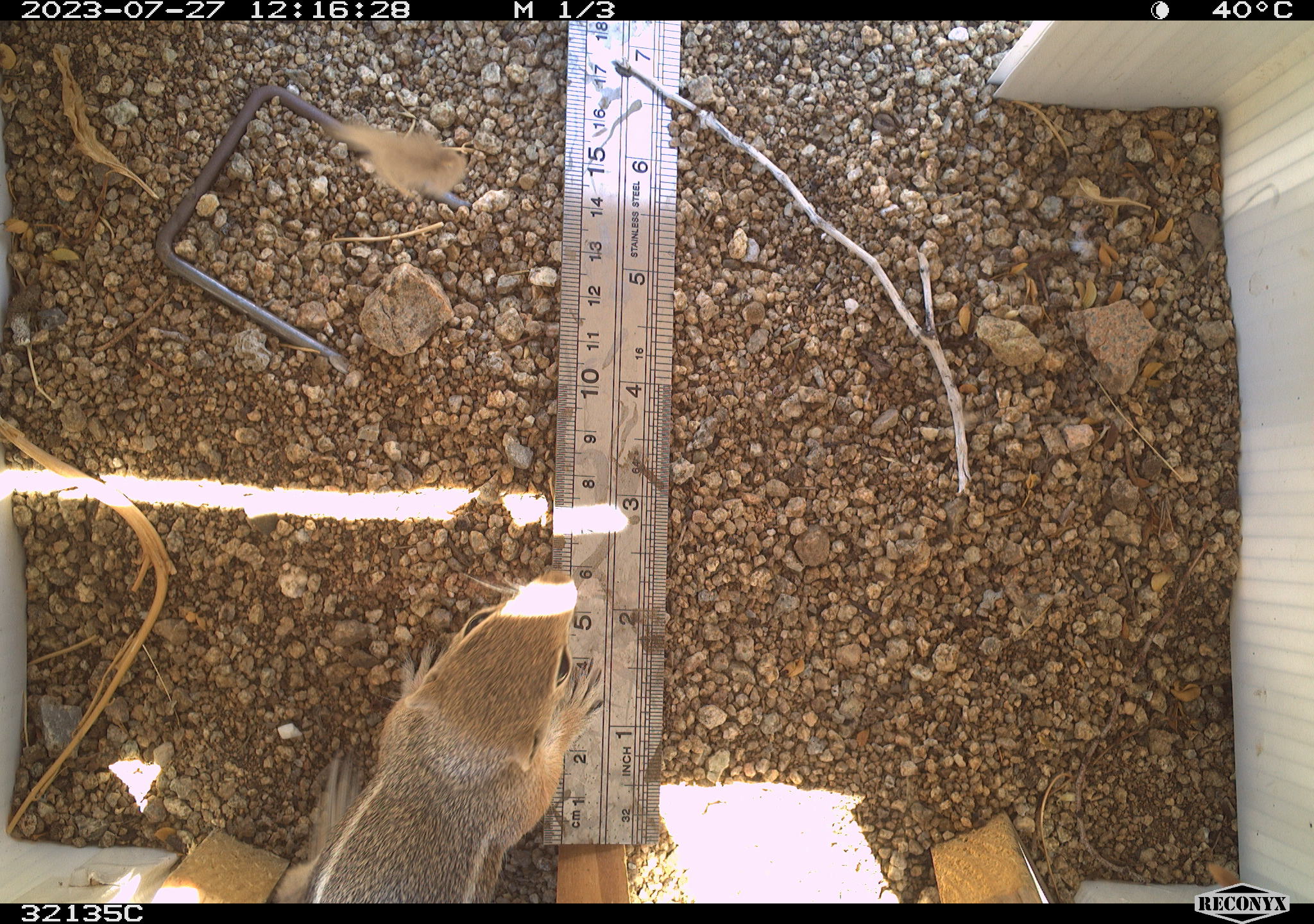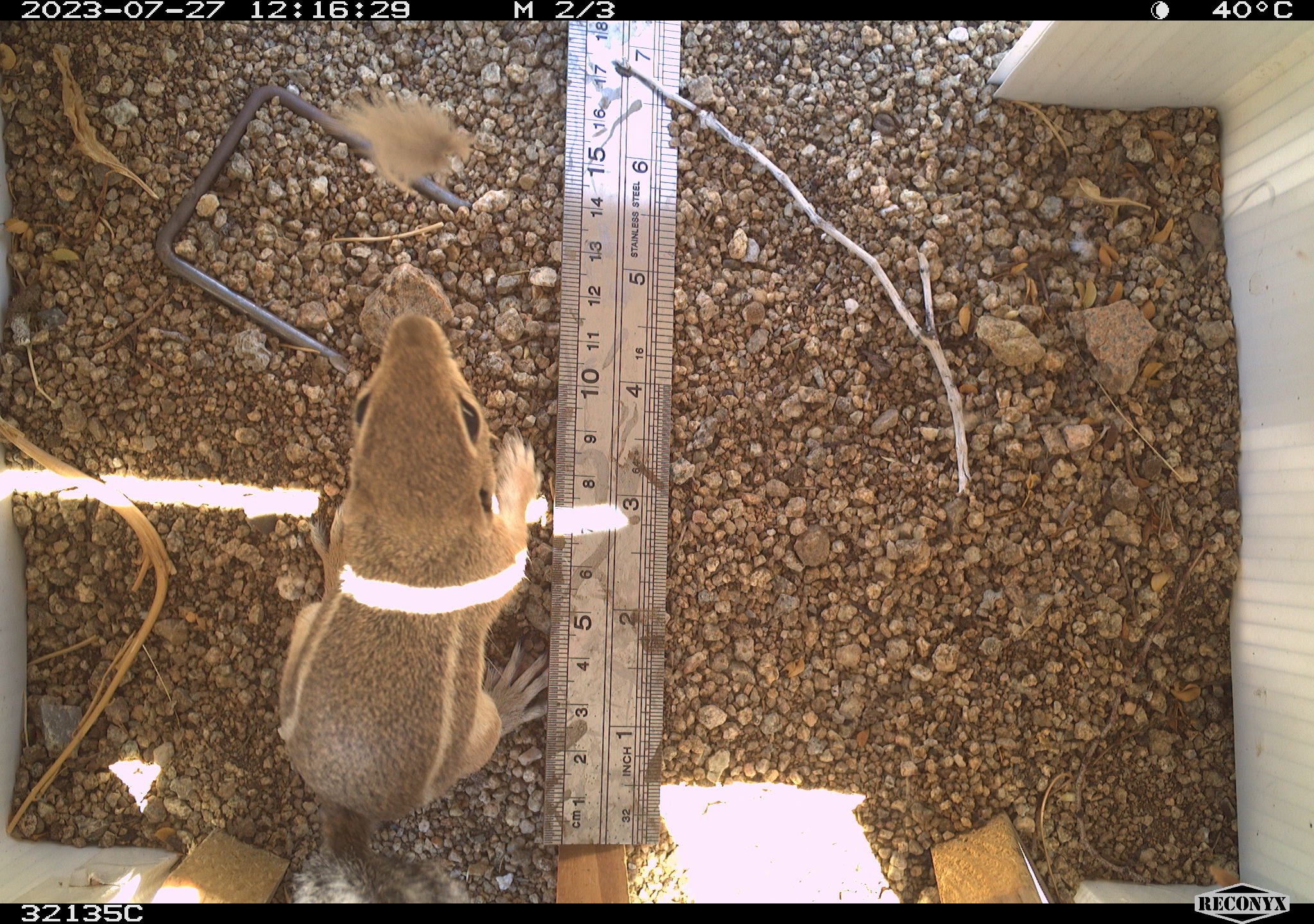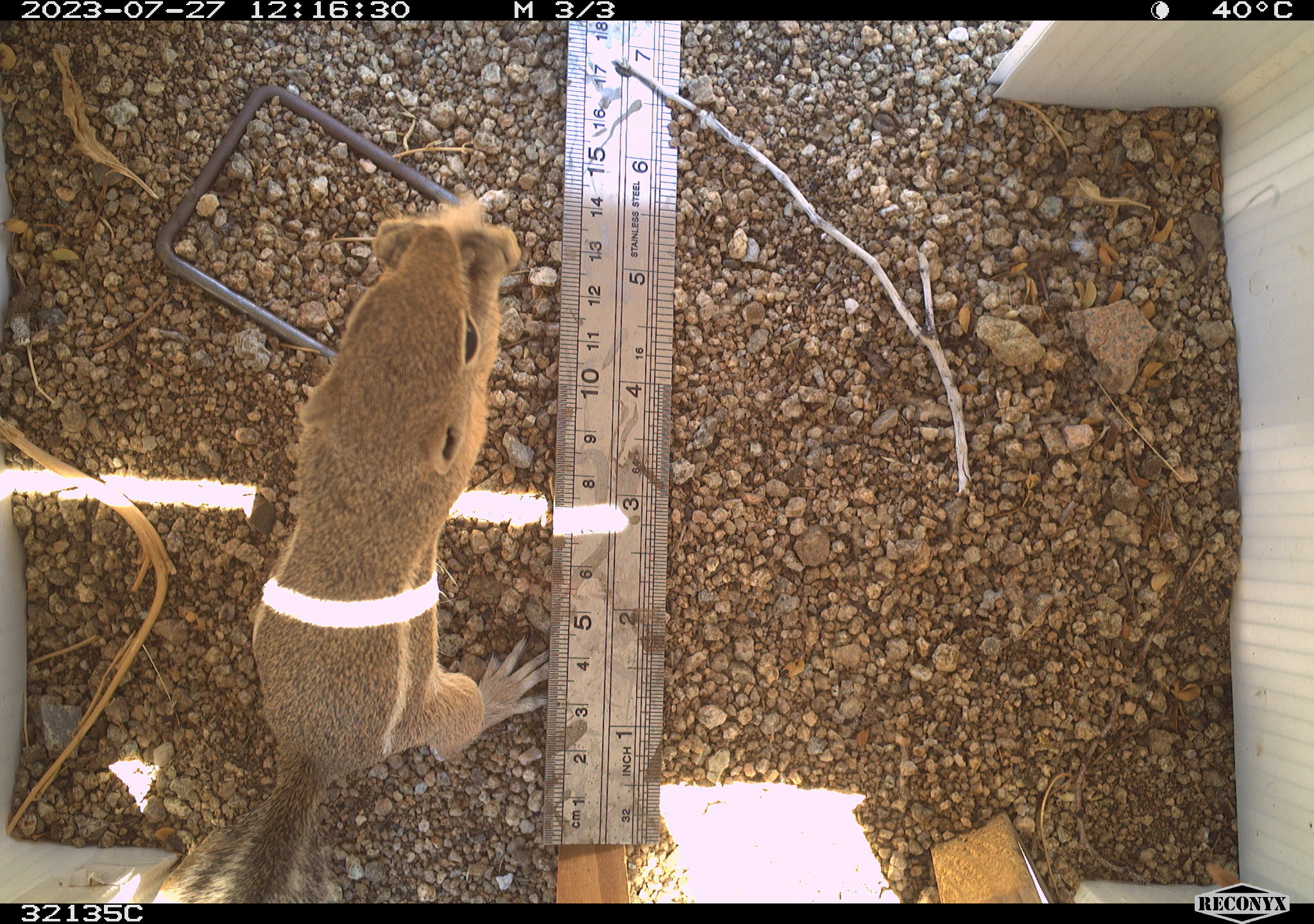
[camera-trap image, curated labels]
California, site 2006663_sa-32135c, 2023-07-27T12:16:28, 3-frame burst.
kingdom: Animalia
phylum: Chordata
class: Mammalia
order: Rodentia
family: Sciuridae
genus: Ammospermophilus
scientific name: Ammospermophilus leucurus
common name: white-tailed antelope squirrel